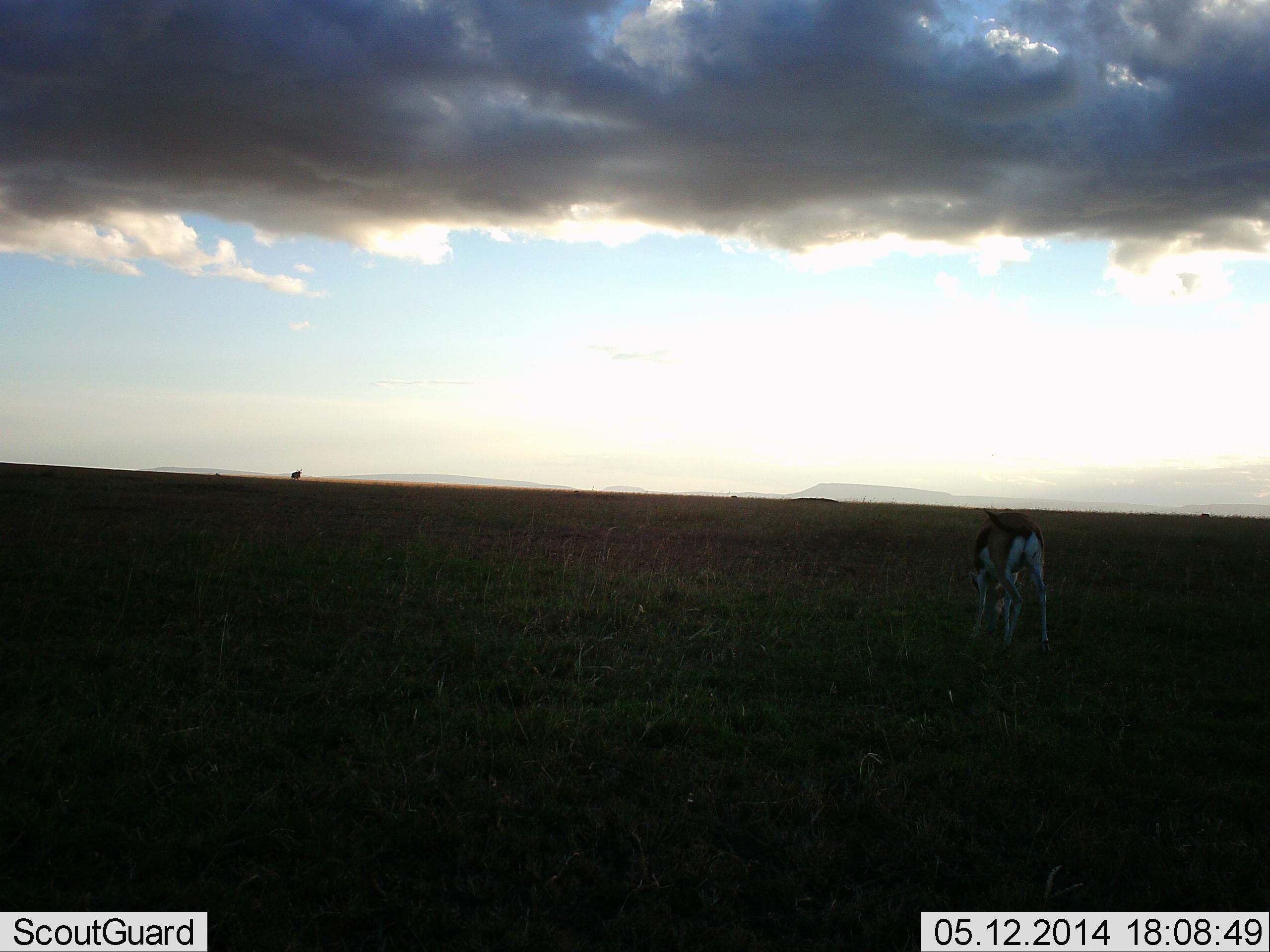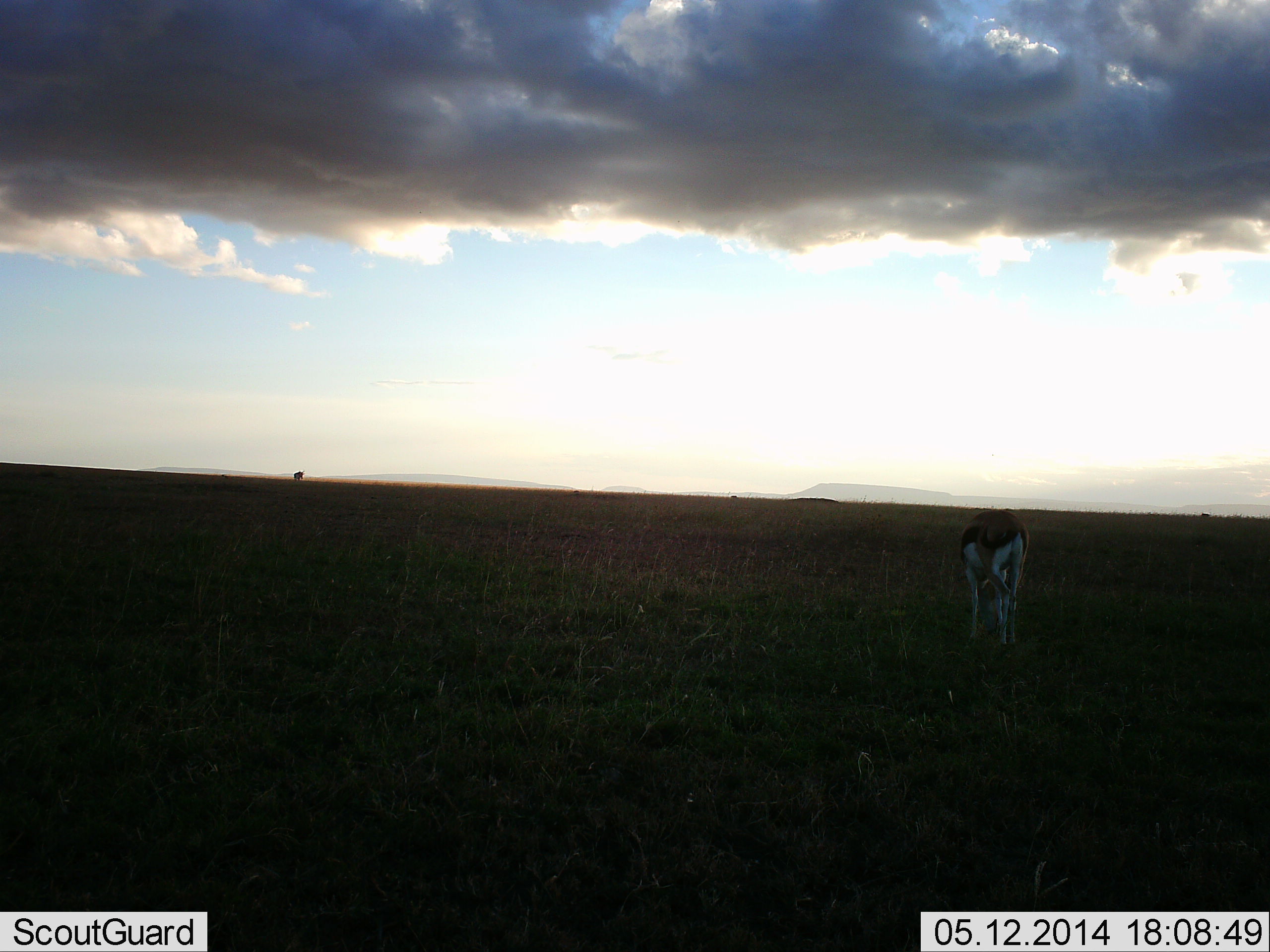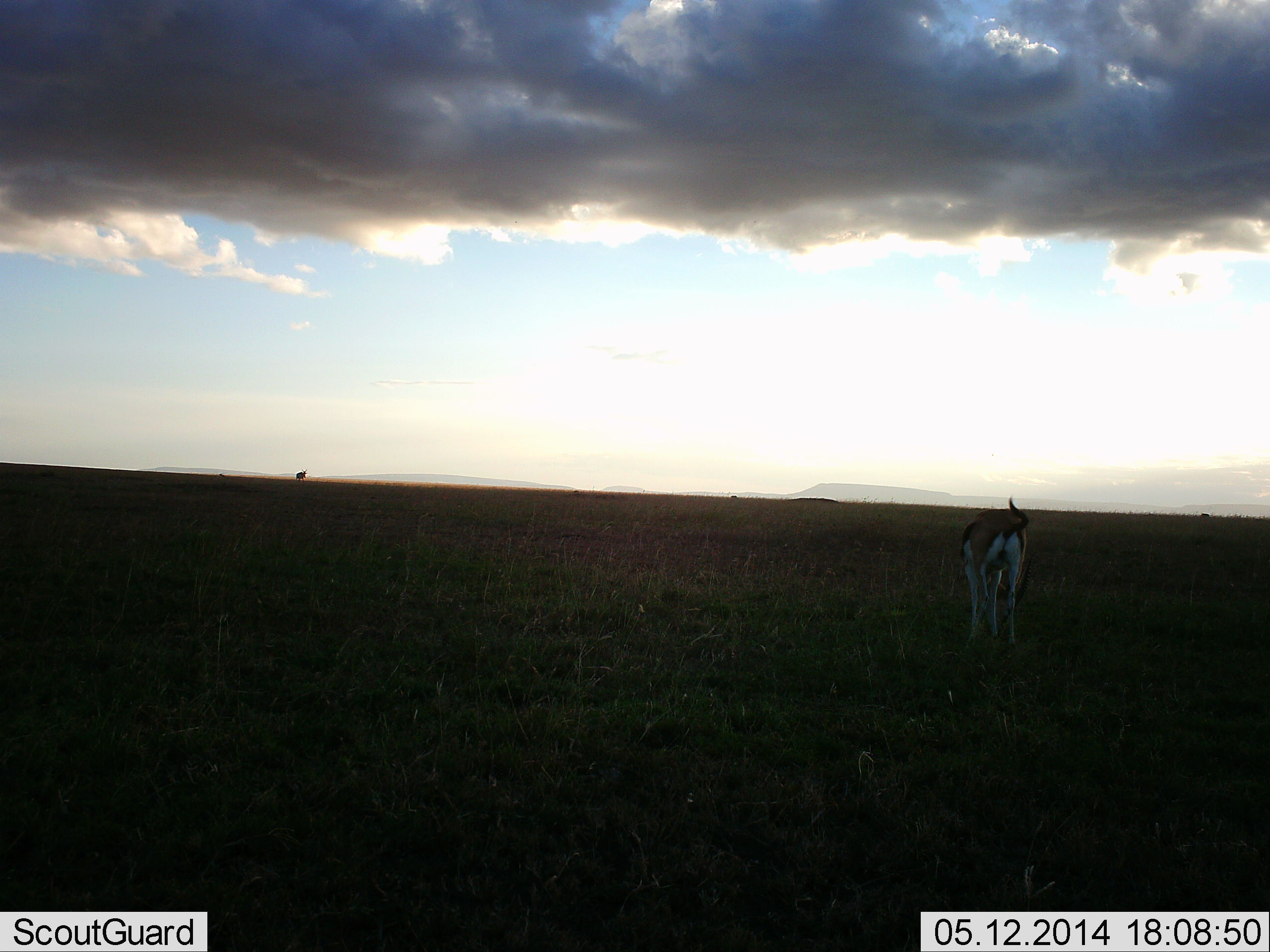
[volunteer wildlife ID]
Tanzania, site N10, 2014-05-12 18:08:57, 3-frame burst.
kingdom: Animalia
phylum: Chordata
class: Mammalia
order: Artiodactyla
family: Bovidae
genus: Eudorcas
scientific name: Eudorcas thomsonii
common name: thomson's gazelle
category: gazellethomsons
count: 1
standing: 36%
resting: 0%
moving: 18%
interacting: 0%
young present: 0%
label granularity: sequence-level